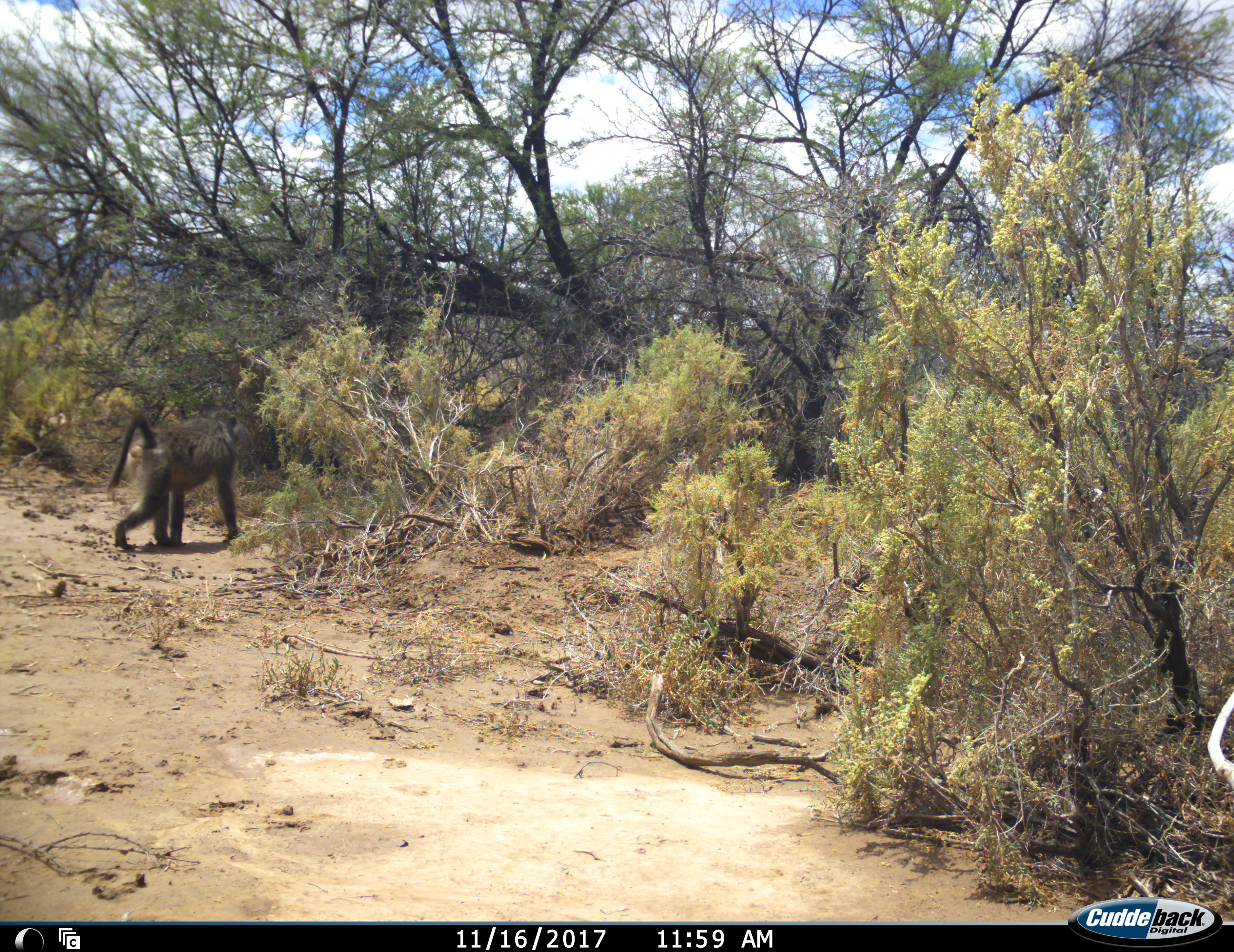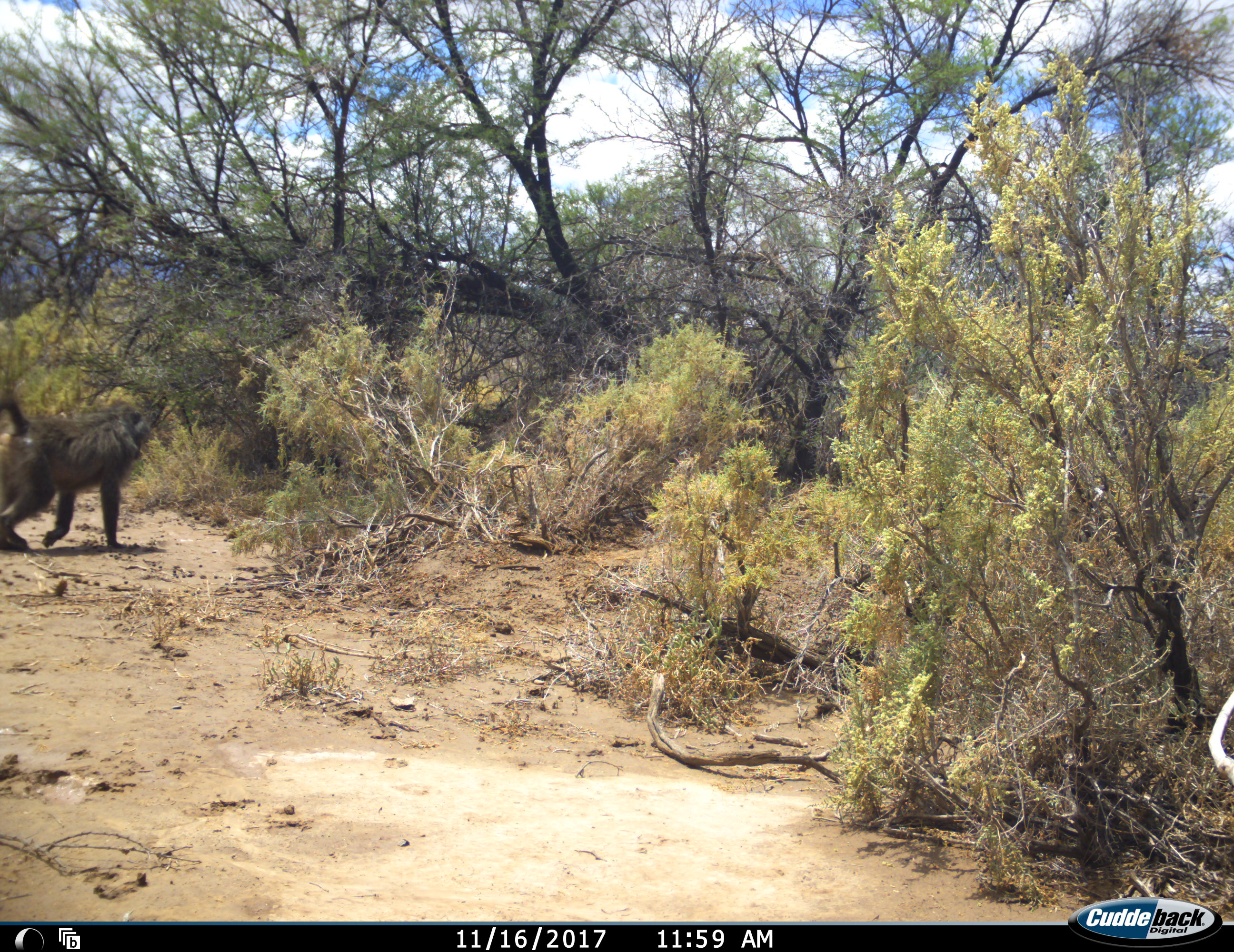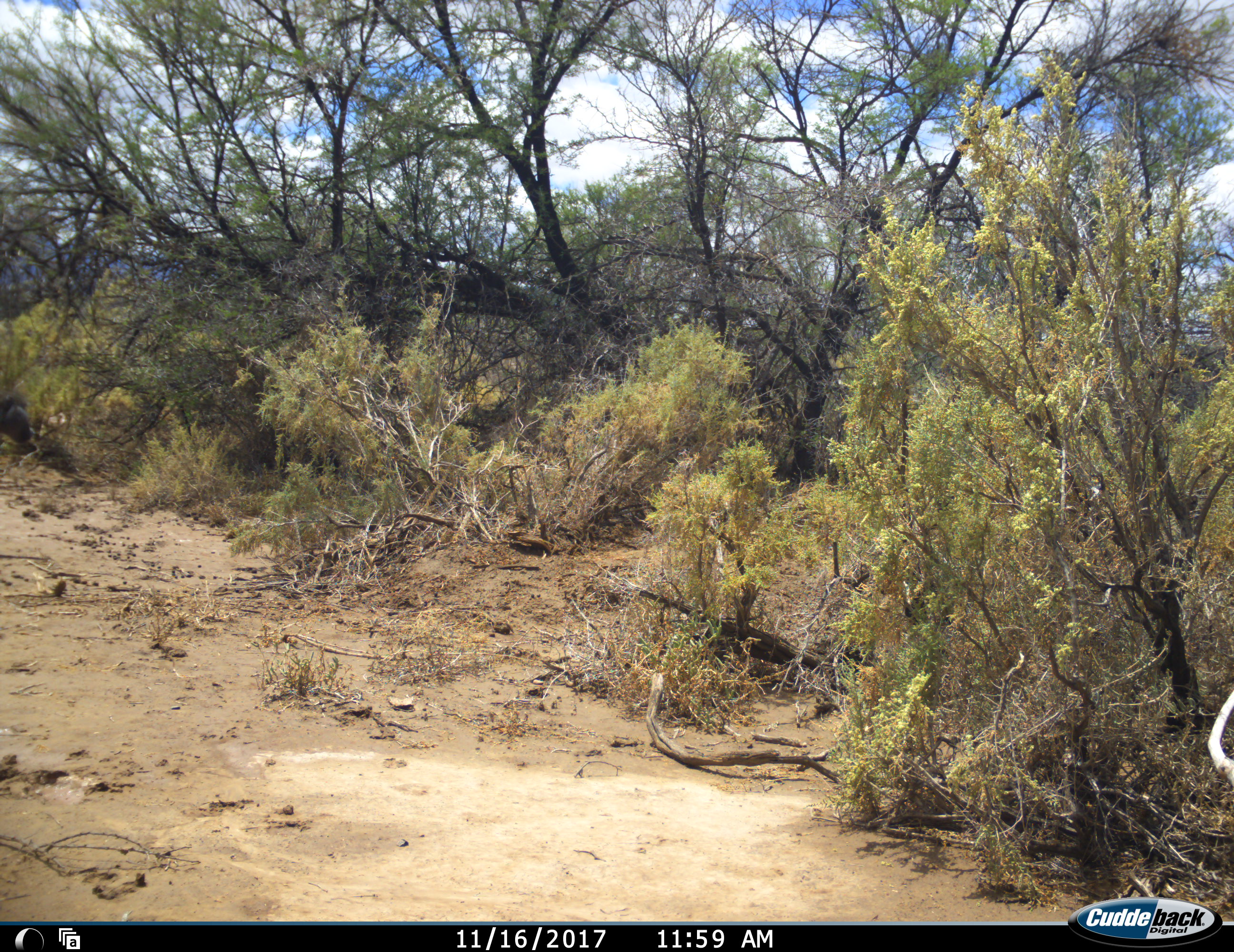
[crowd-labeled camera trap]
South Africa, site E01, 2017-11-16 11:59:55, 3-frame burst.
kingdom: Animalia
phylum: Chordata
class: Mammalia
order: Primates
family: Cercopithecidae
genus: Papio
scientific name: Papio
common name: baboon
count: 1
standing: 0%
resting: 0%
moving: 100%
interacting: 0%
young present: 0%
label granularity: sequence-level